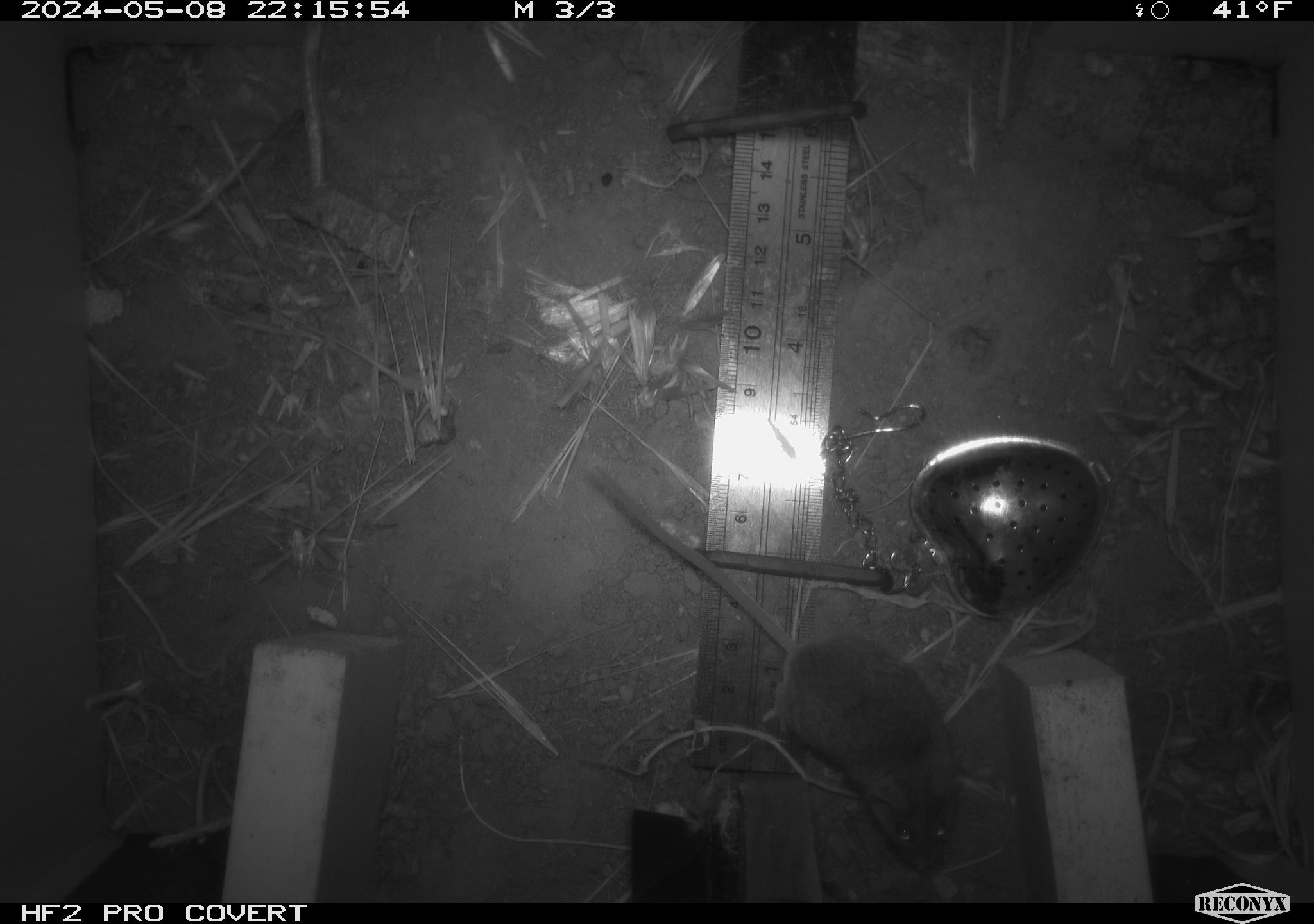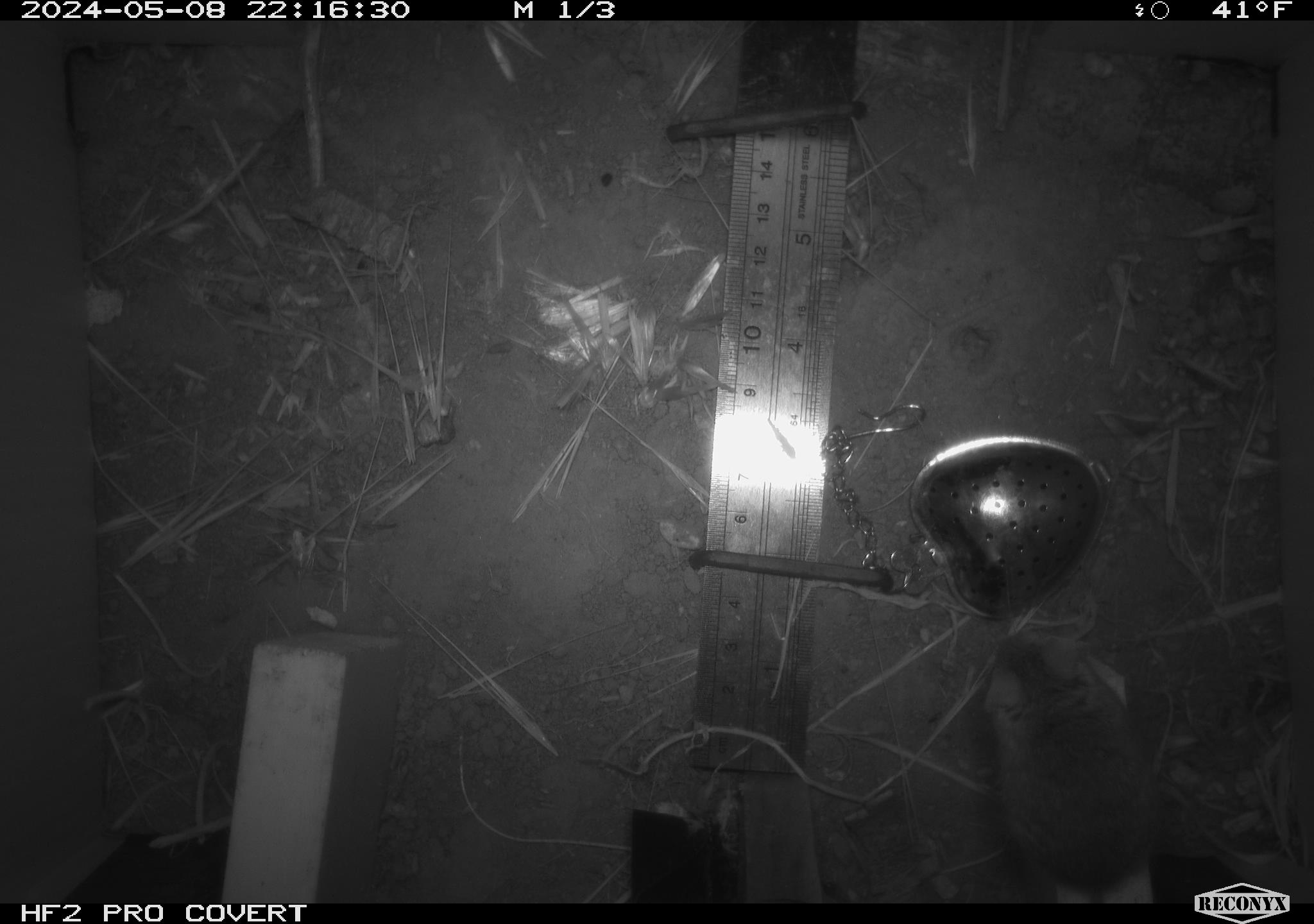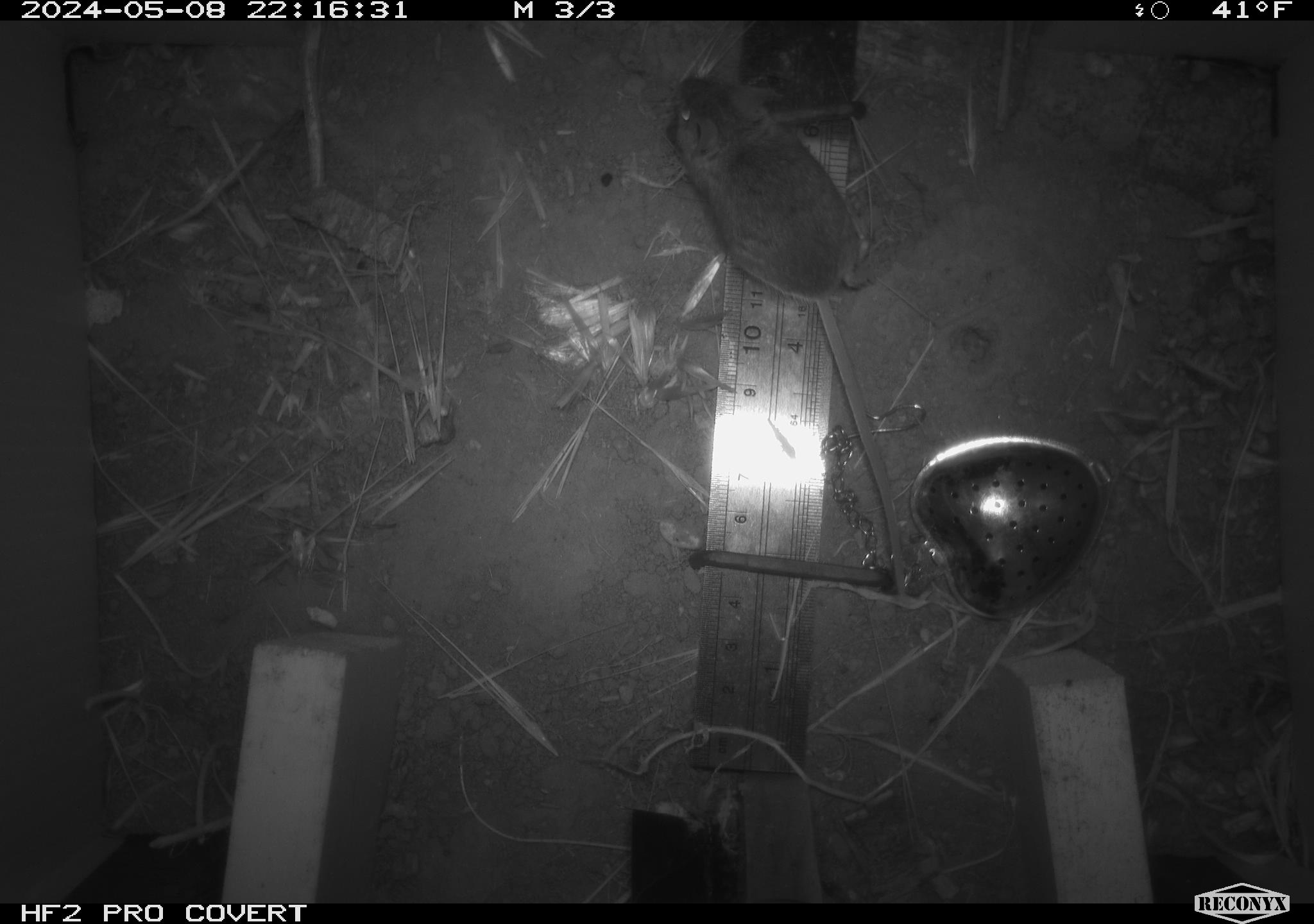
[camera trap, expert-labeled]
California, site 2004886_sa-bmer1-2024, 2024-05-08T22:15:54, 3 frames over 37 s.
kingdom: Animalia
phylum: Chordata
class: Mammalia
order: Rodentia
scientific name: Rodentia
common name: mouse species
Mouse species (Rodentia).